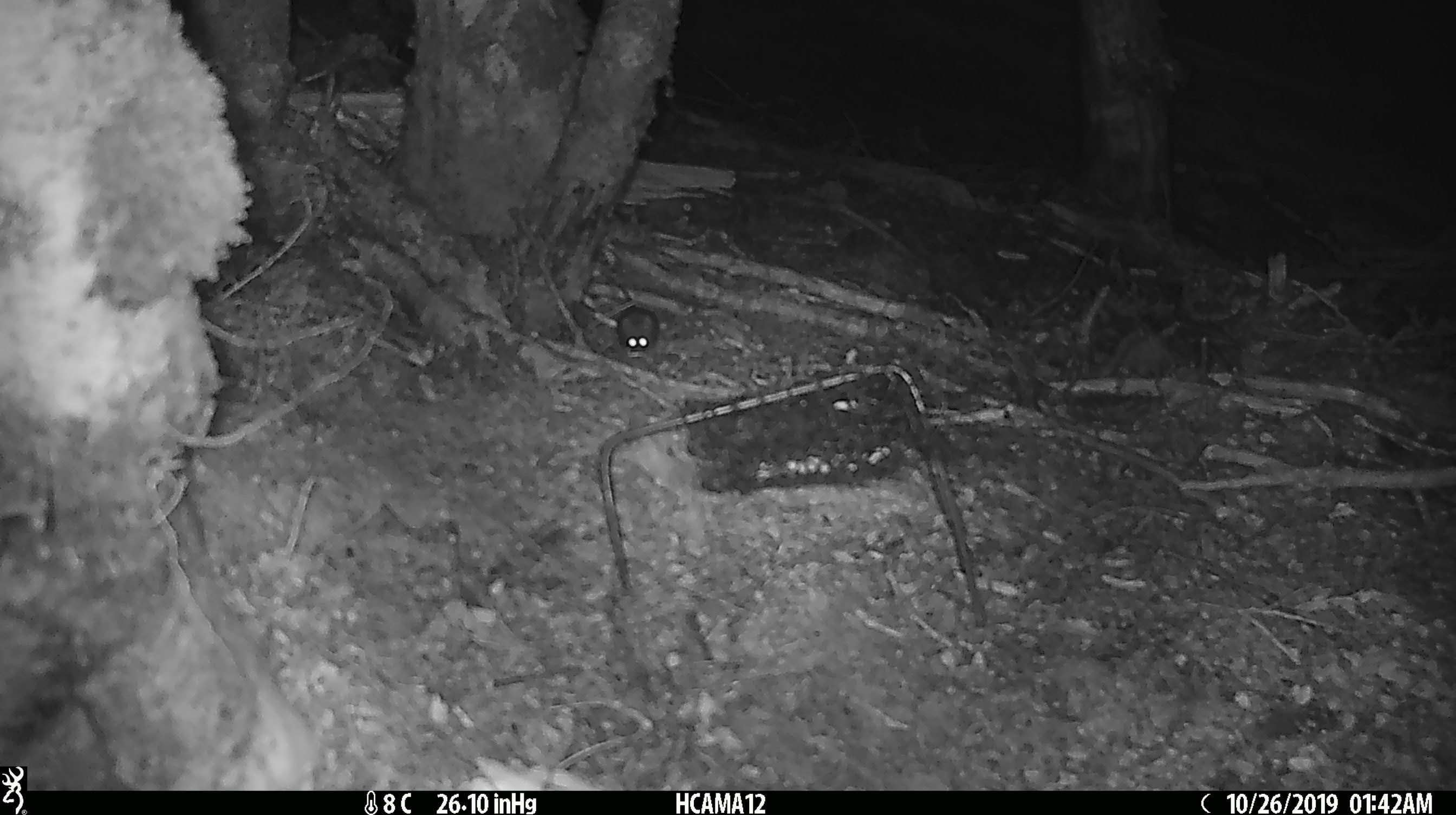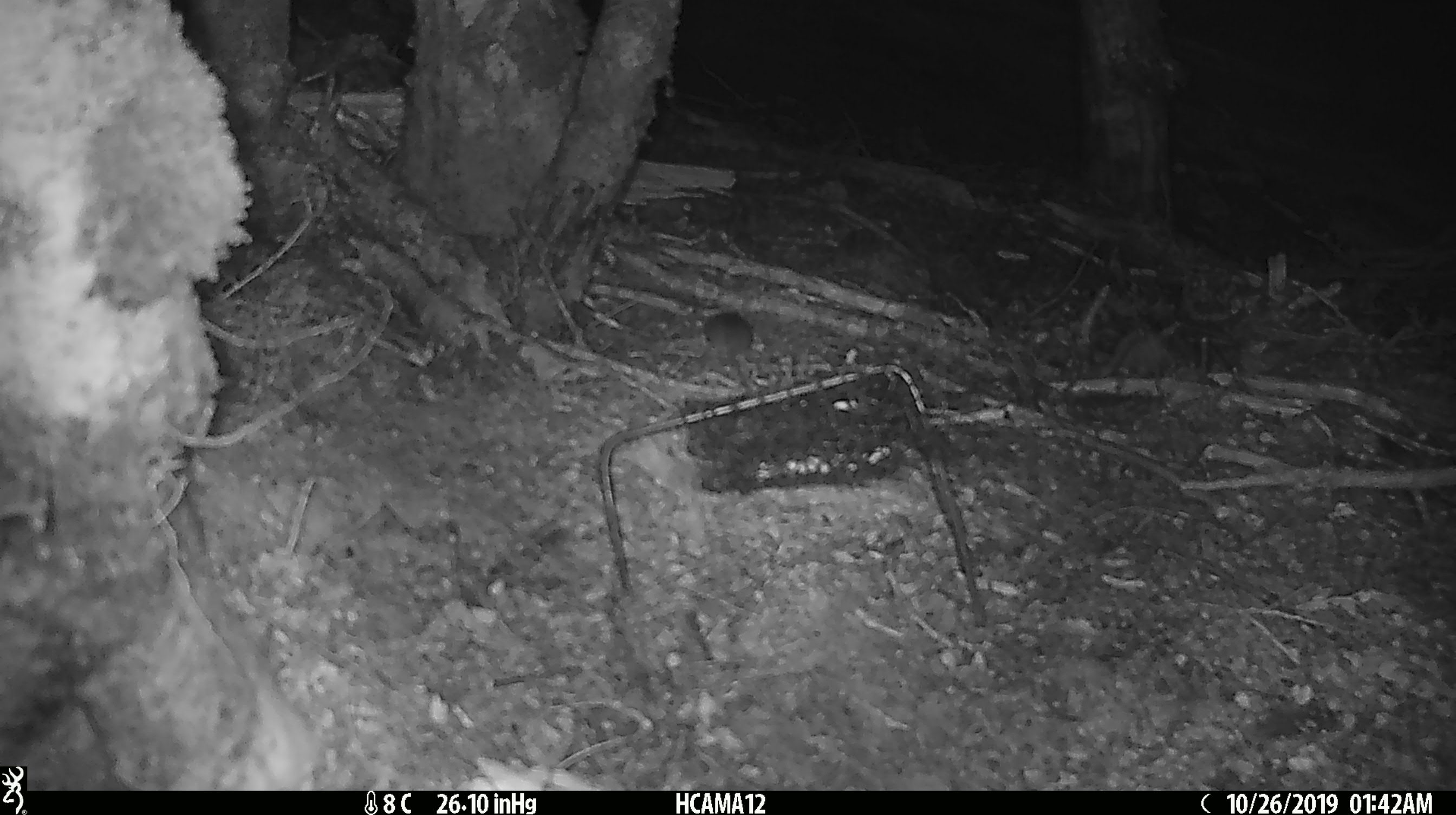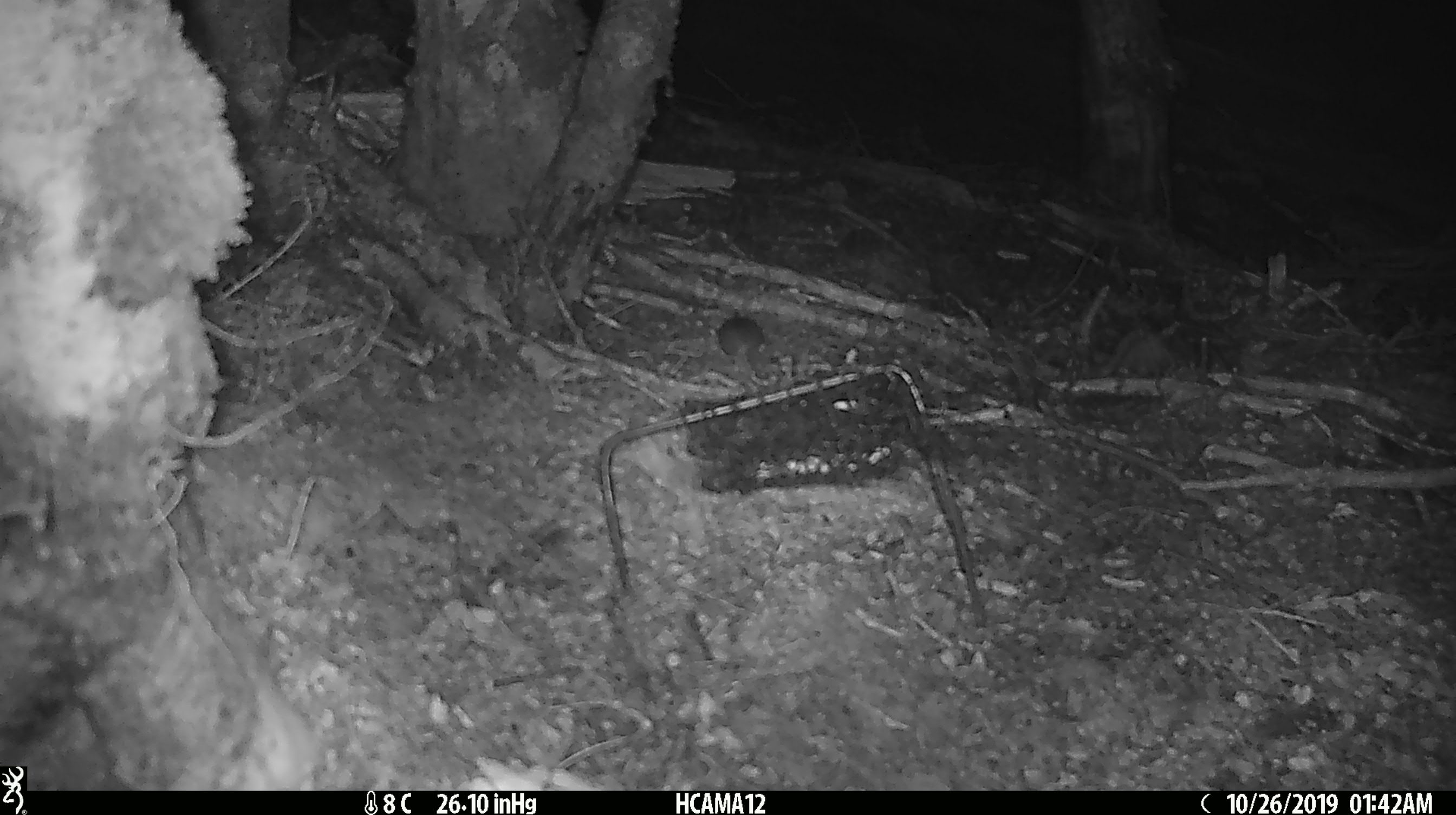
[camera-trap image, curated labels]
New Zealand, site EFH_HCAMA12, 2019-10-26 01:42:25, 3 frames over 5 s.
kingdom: Animalia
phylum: Chordata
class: Mammalia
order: Rodentia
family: Muridae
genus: Mus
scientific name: Mus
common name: mouse